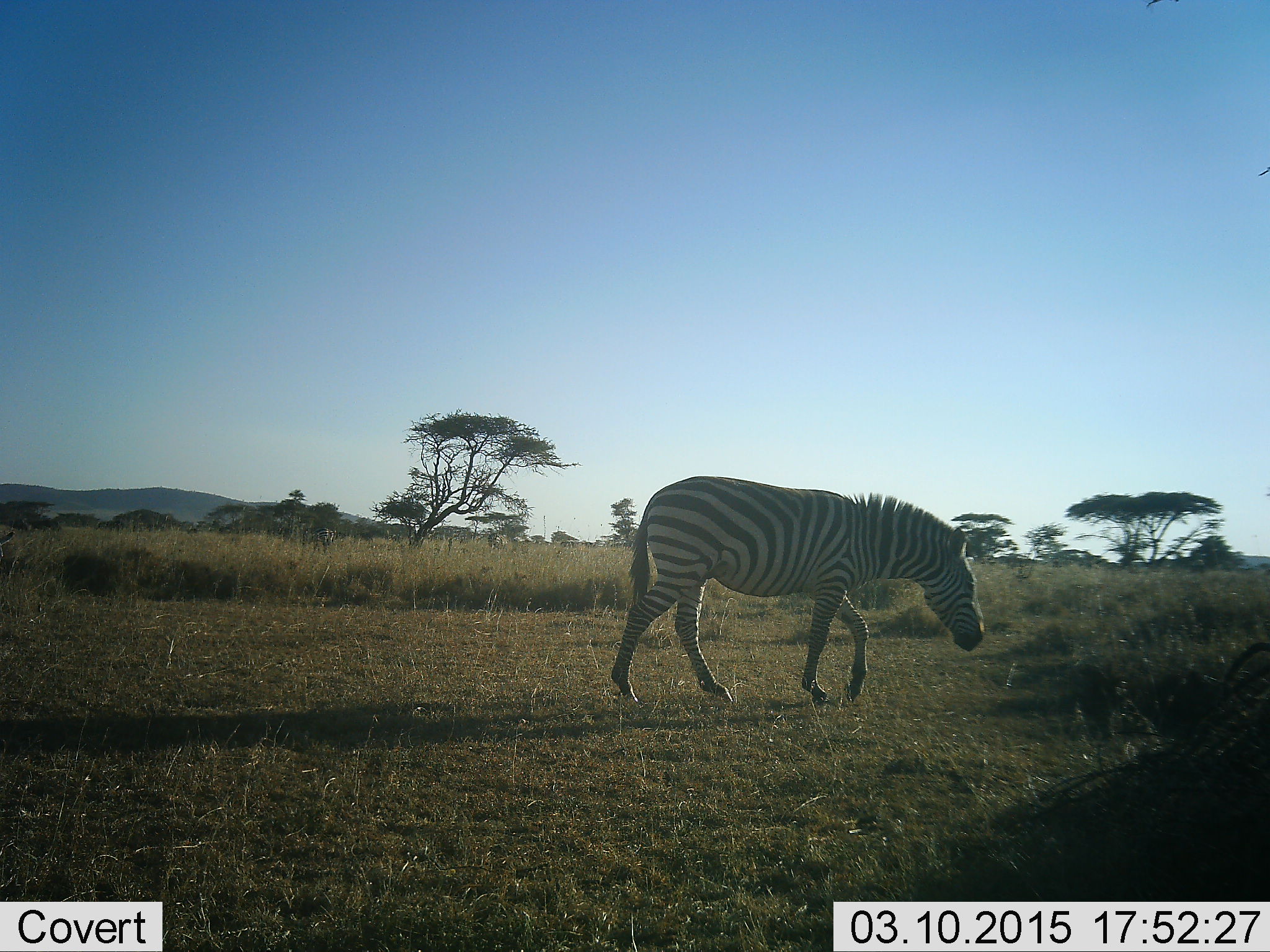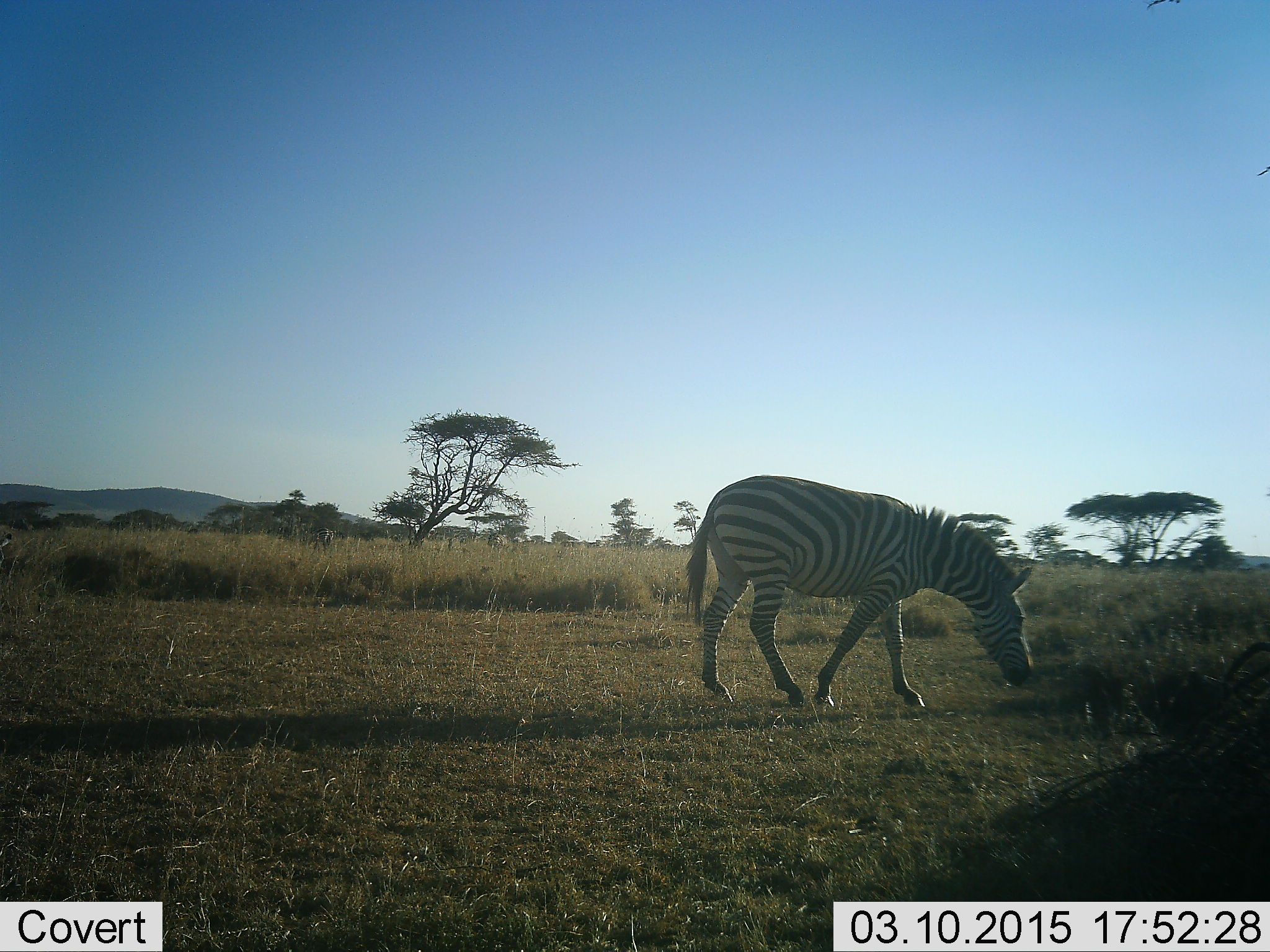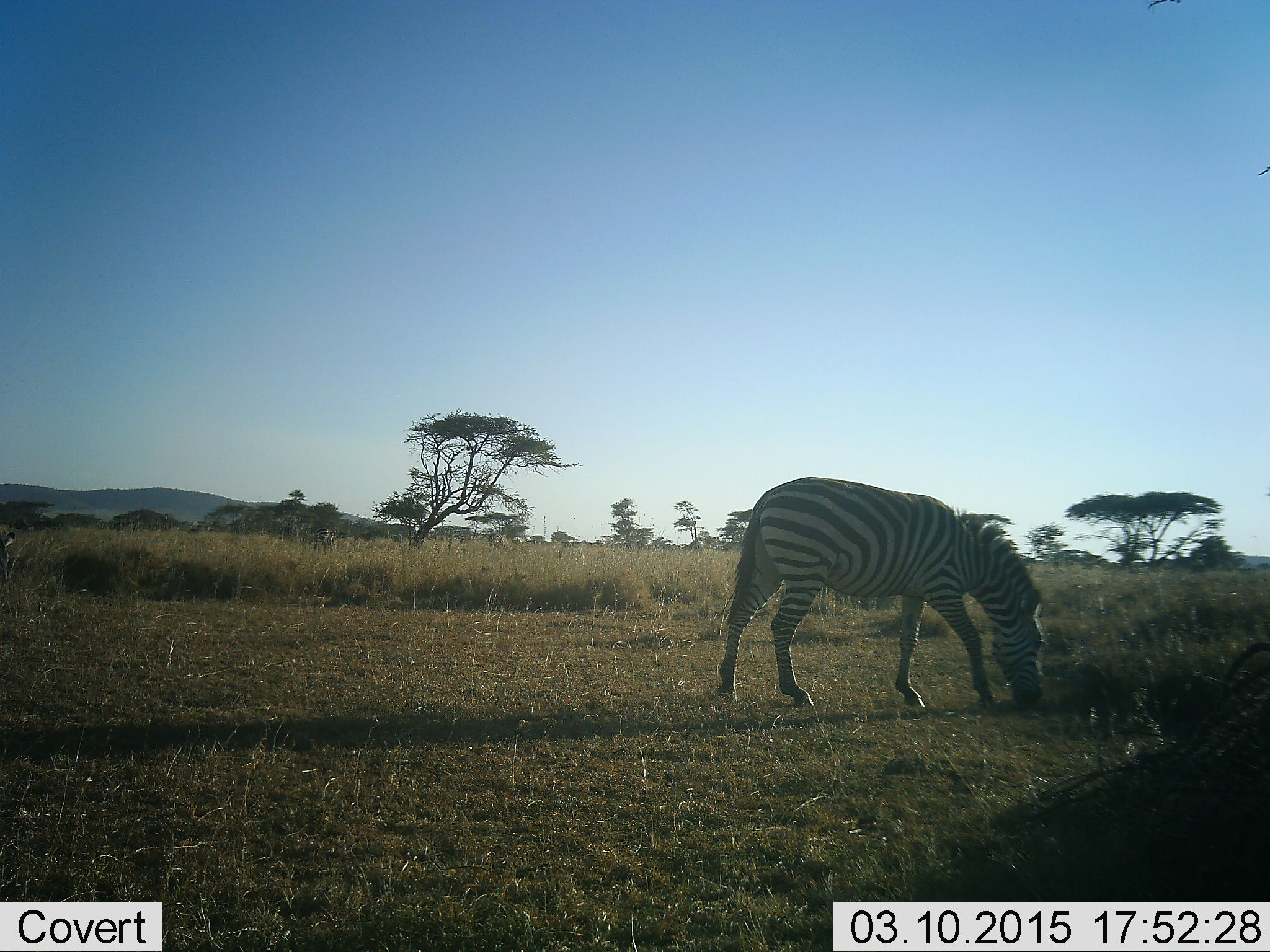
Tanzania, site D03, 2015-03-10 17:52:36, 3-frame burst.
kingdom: Animalia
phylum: Chordata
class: Mammalia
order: Perissodactyla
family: Equidae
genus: Equus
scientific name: Equus quagga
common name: plains zebra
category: zebra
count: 1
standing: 0%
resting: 0%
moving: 50%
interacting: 0%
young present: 0%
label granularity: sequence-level